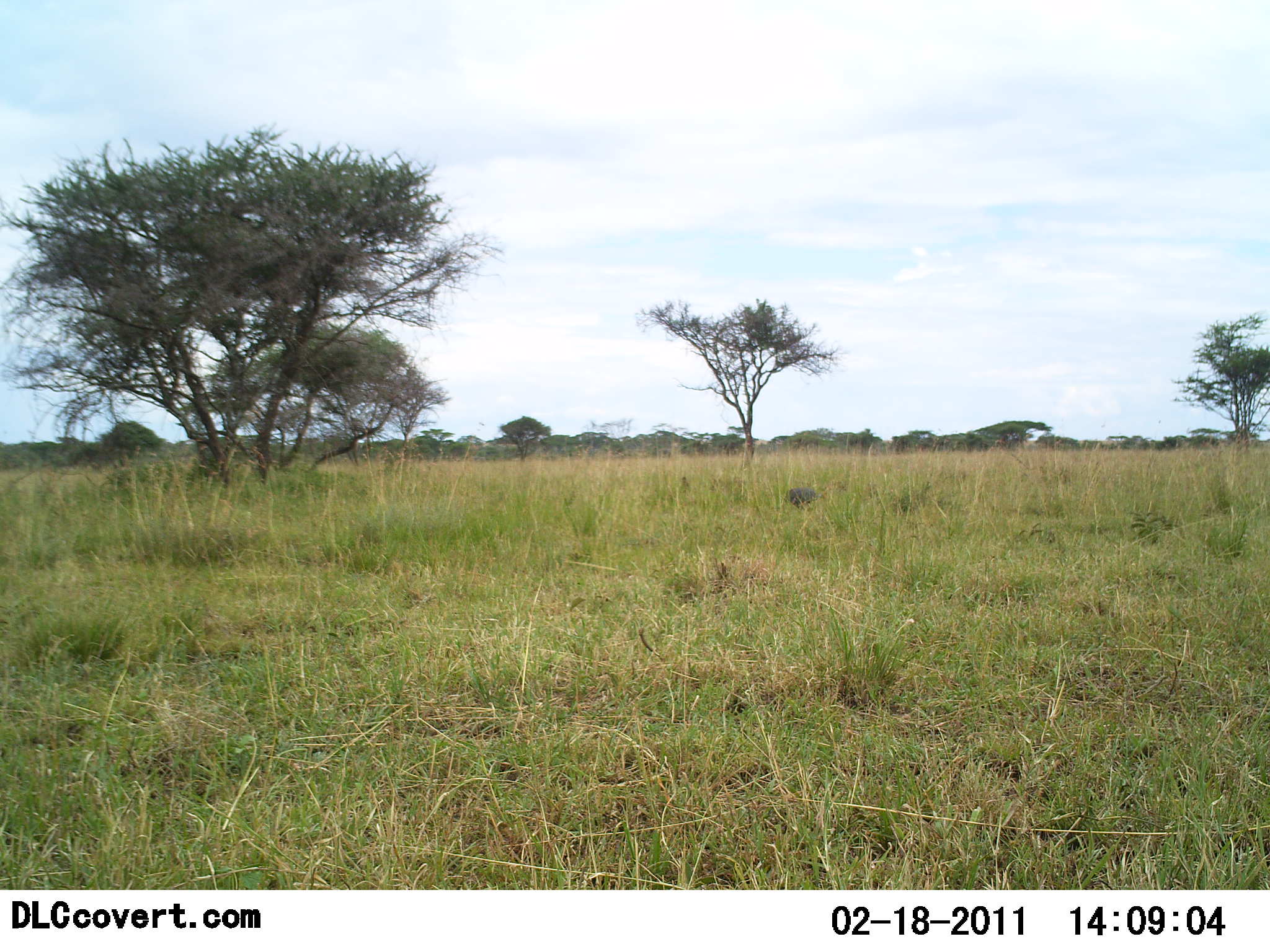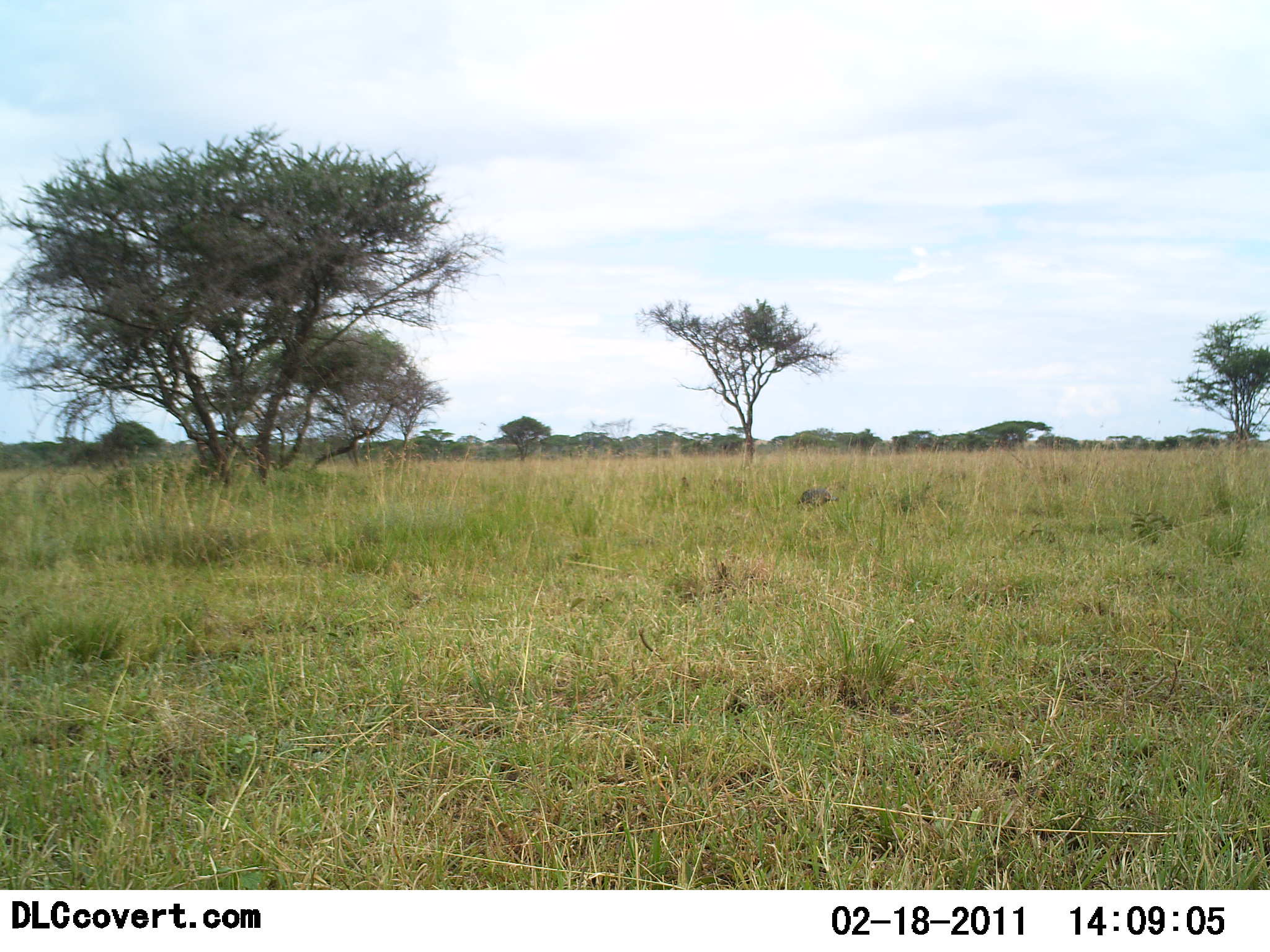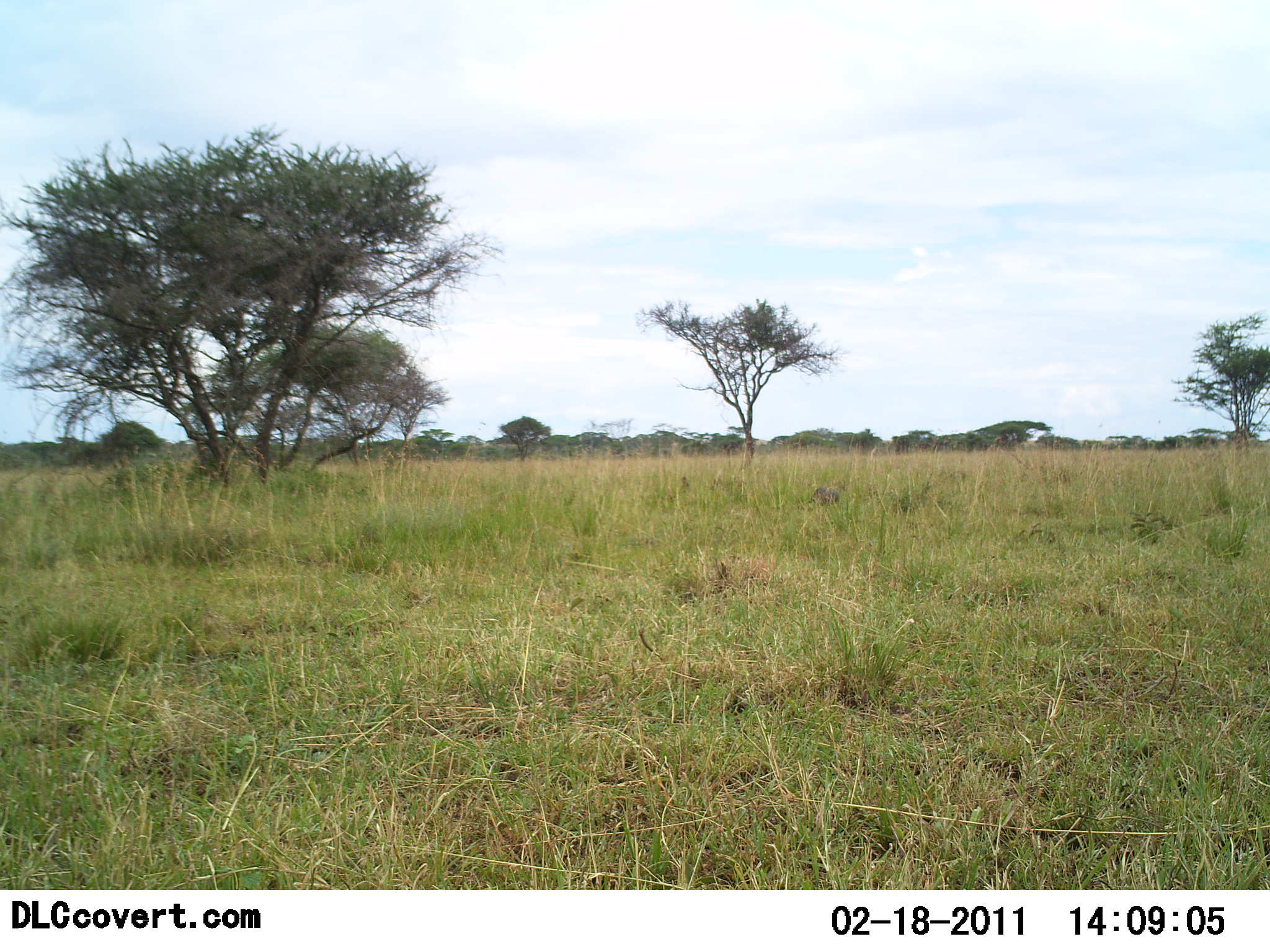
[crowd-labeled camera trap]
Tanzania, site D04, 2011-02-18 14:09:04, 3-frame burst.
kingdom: Animalia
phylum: Chordata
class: Aves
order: Galliformes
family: Numididae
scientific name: Numididae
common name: guinea fowl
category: guineafowl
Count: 1.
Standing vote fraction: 0%.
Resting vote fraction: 0%.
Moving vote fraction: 80%.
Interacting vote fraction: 0%.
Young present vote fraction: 0%.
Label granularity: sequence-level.